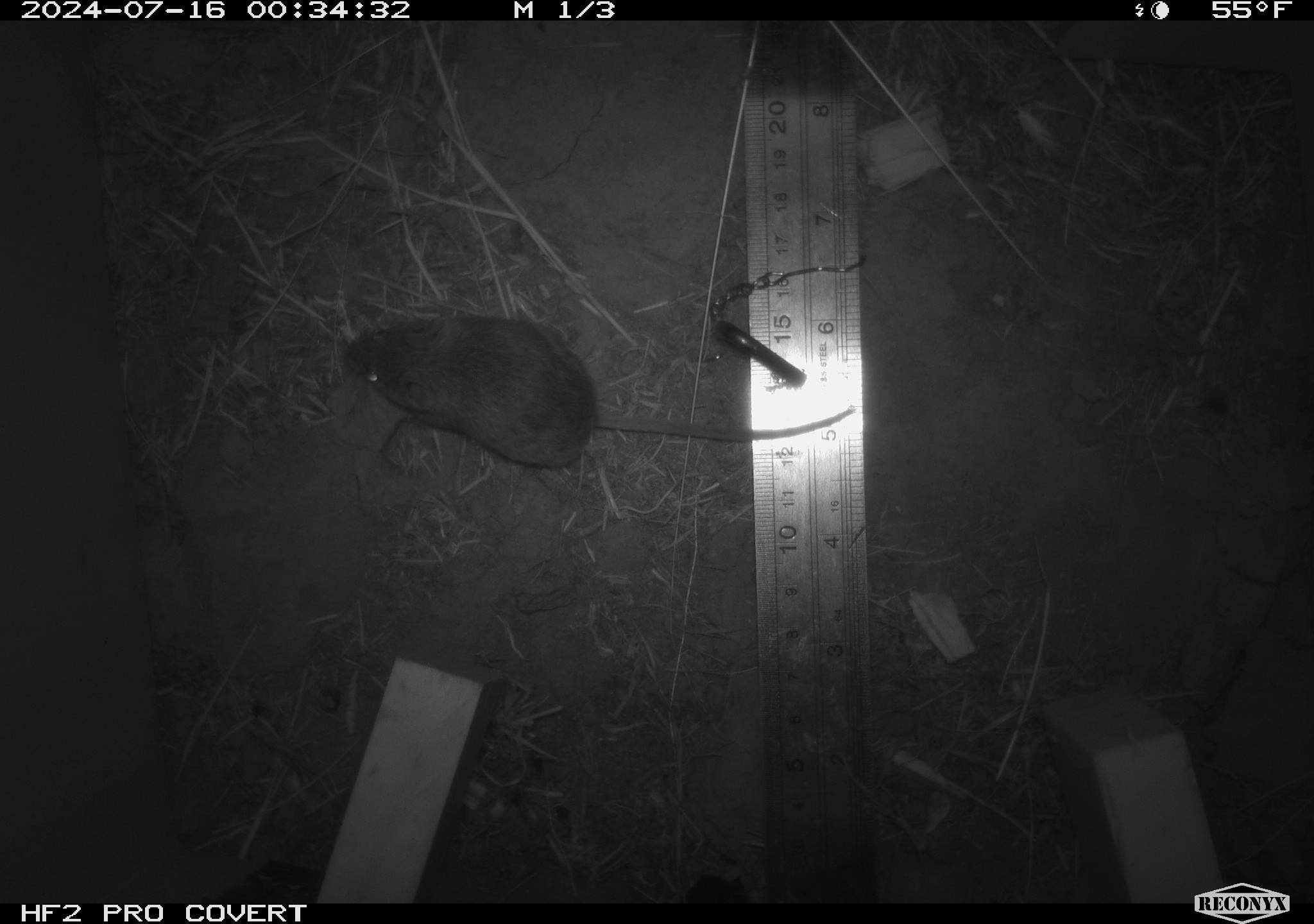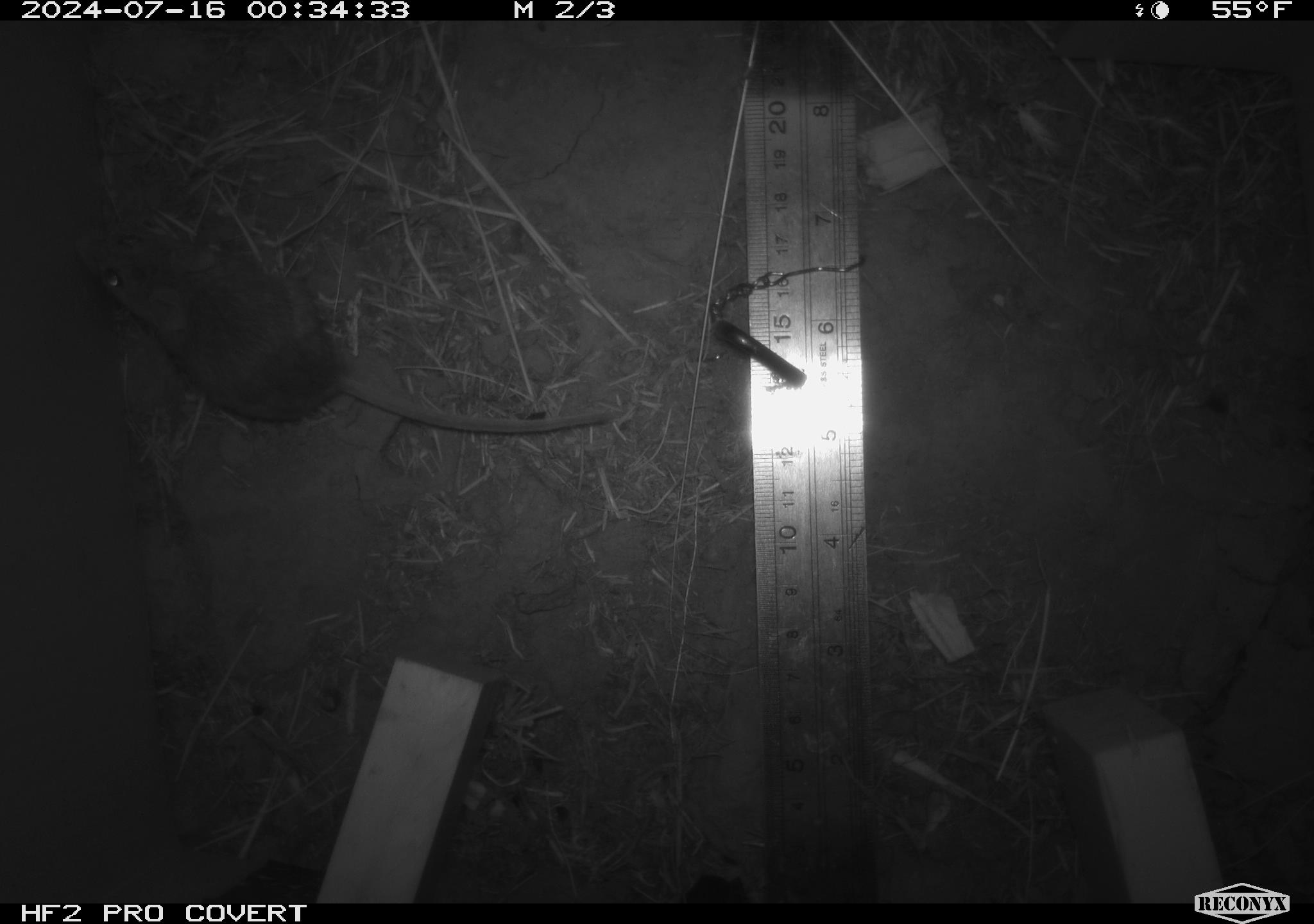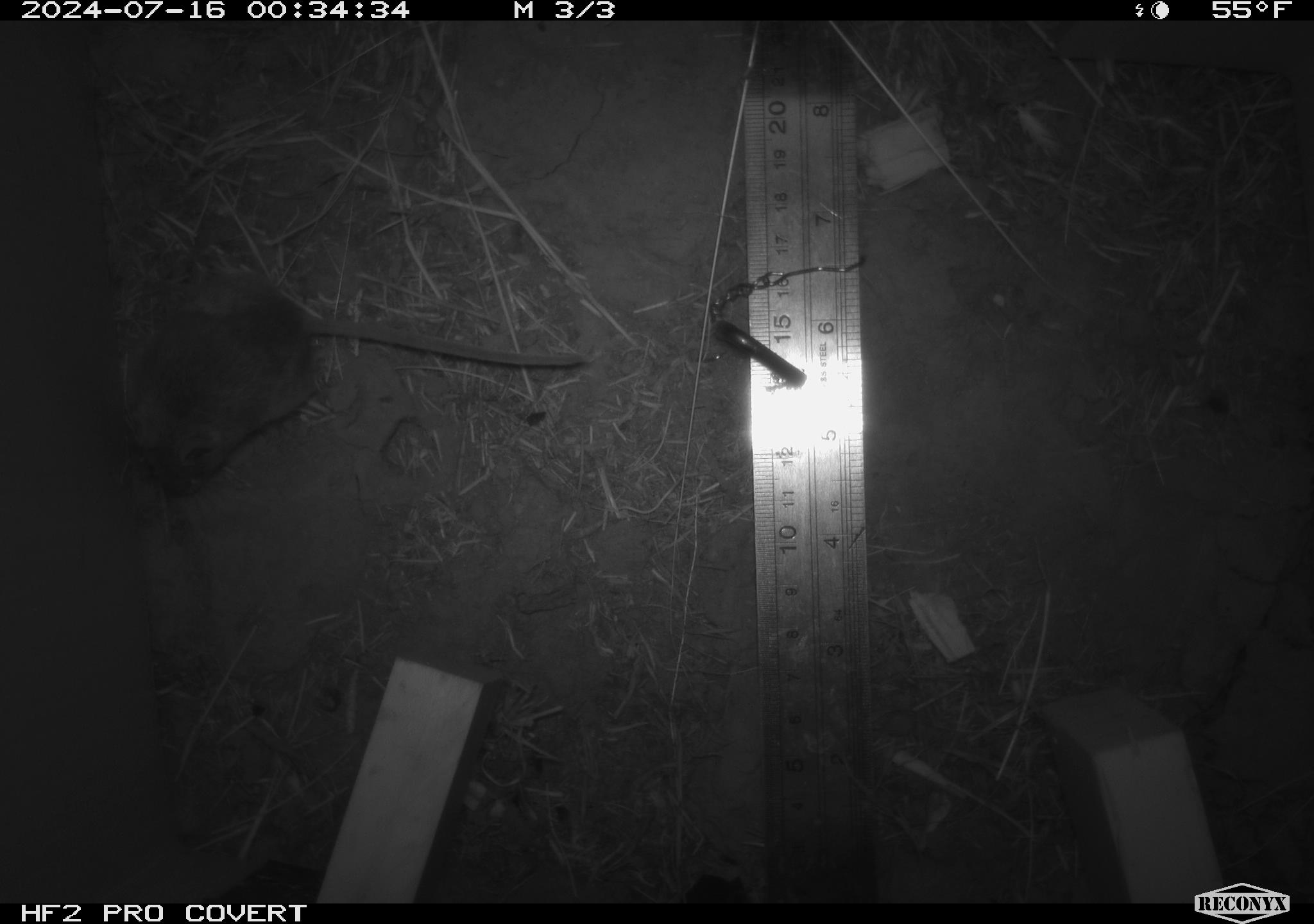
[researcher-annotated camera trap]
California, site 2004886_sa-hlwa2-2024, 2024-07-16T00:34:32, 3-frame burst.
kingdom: Animalia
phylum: Chordata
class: Mammalia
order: Rodentia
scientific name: Rodentia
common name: mouse species